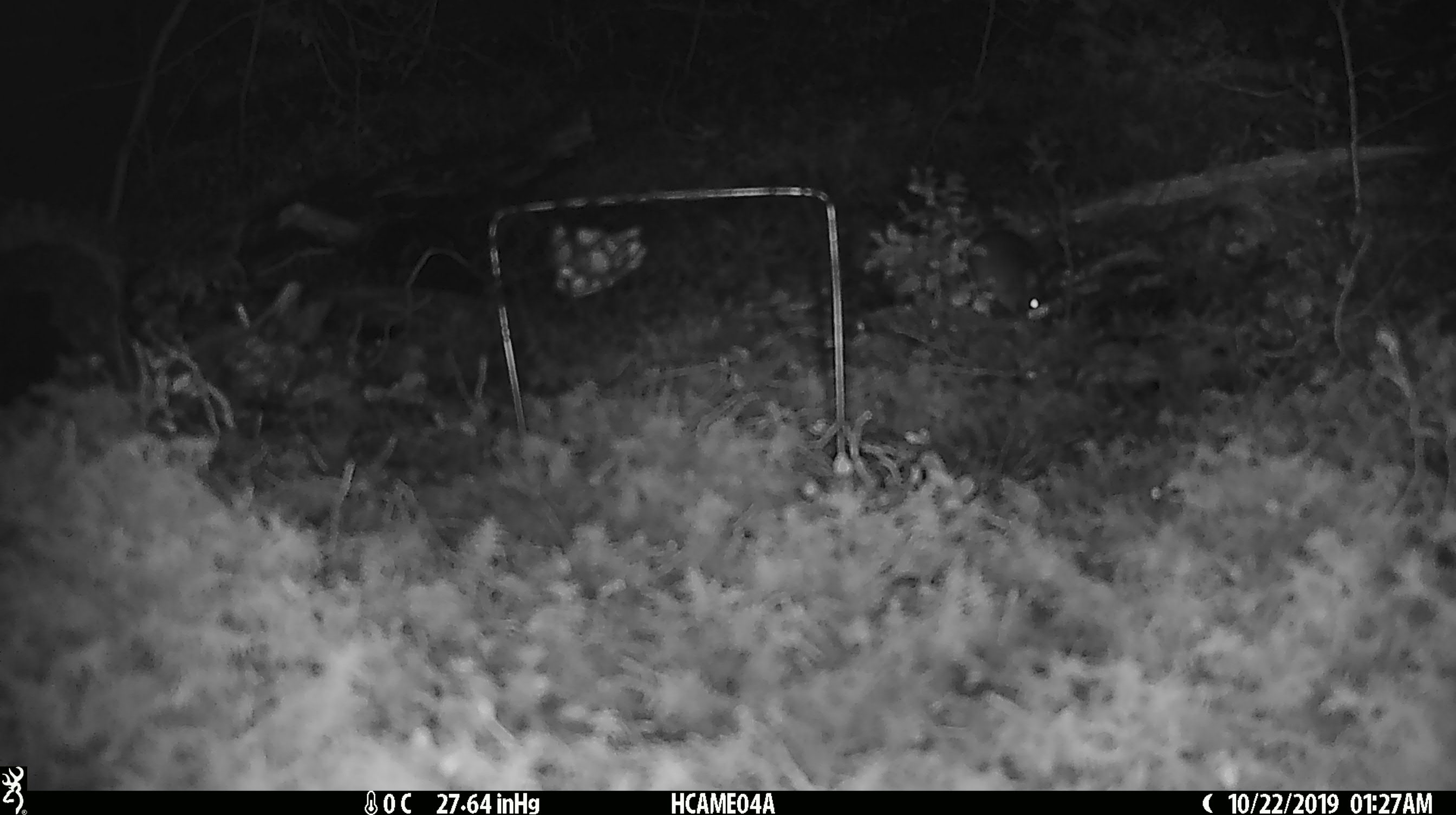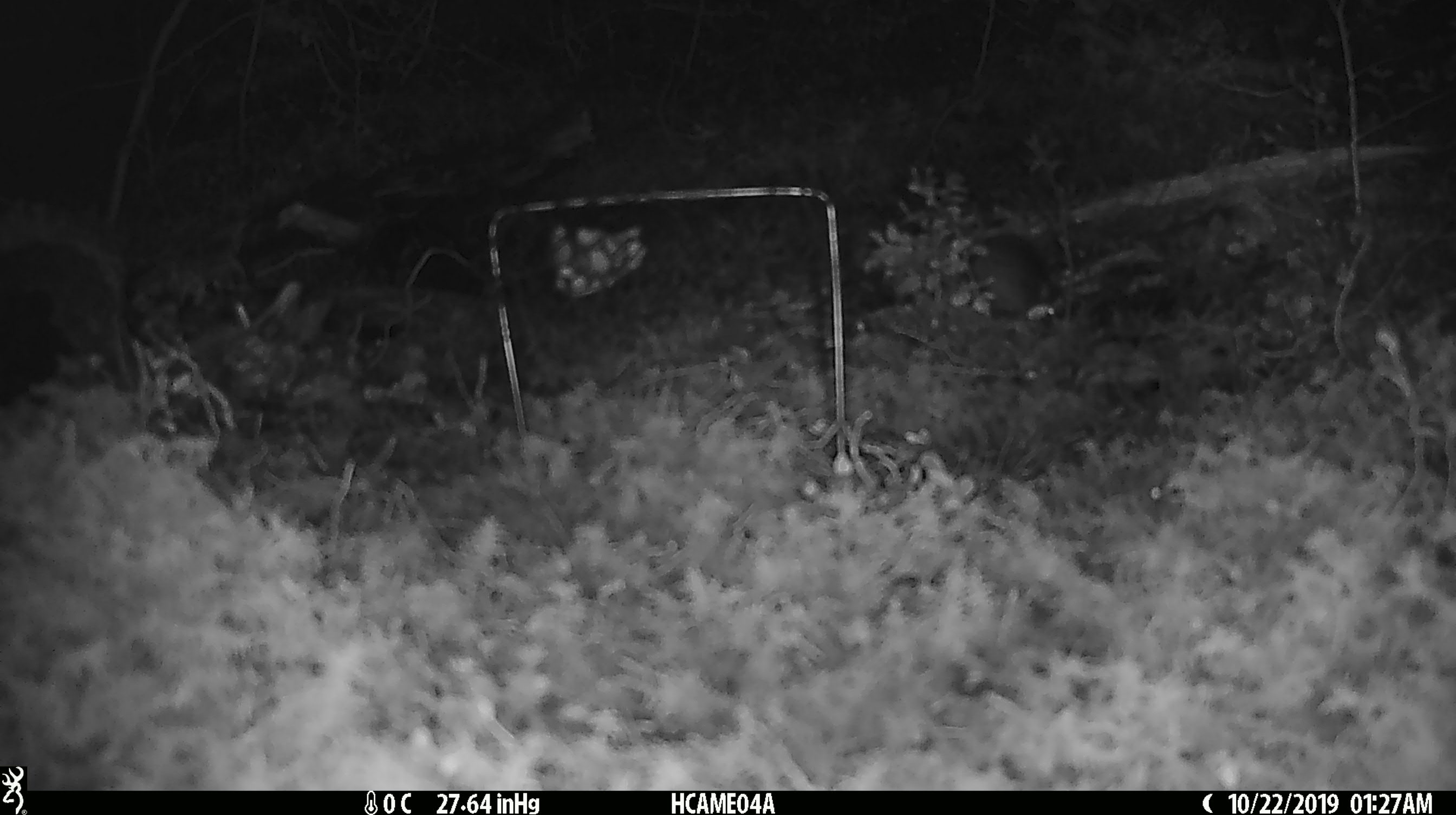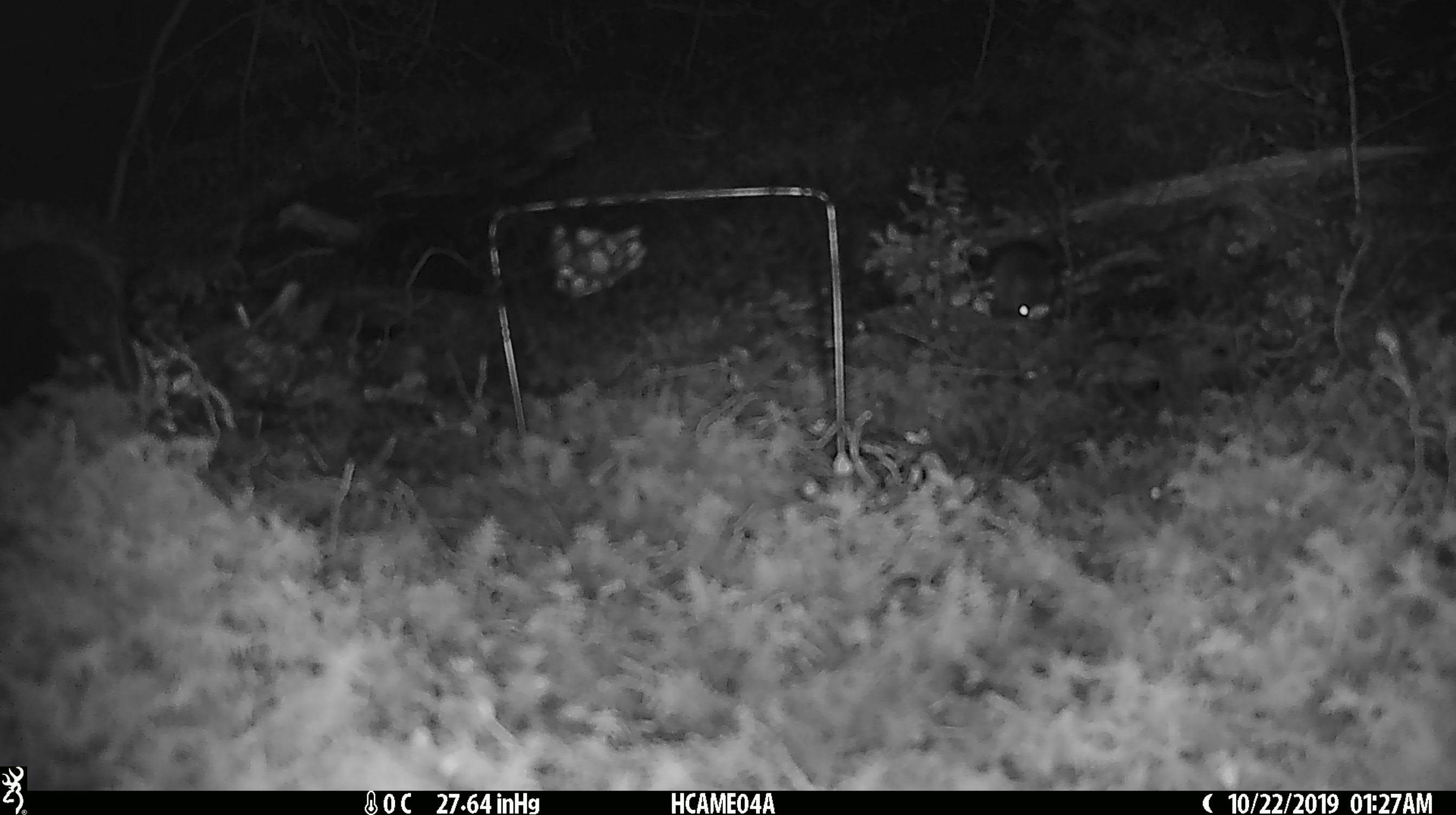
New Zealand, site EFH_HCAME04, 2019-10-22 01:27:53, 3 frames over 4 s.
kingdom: Animalia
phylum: Chordata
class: Mammalia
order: Rodentia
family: Muridae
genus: Mus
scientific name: Mus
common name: mouse